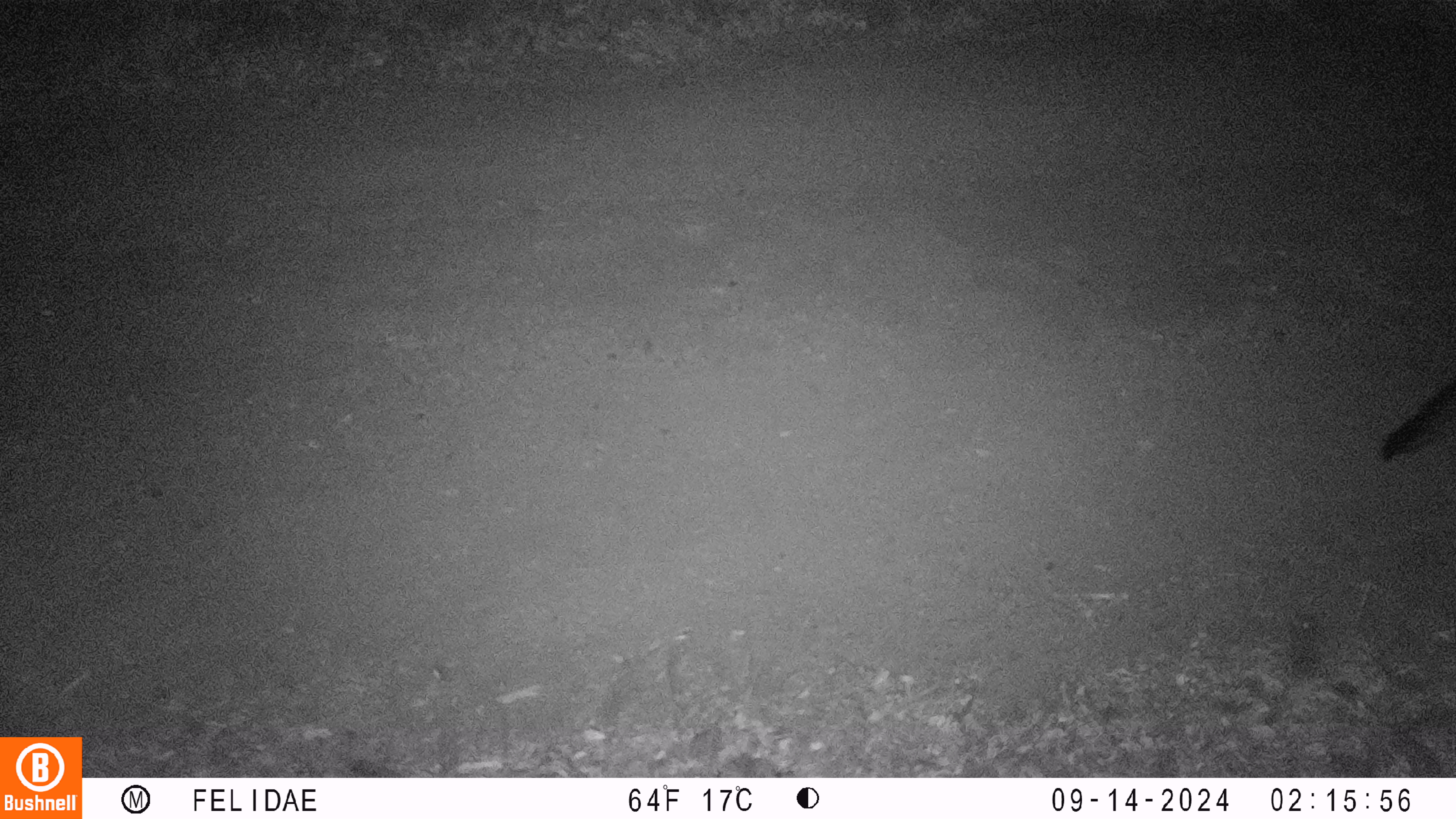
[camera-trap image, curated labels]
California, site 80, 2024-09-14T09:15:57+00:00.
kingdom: Animalia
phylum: Chordata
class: Mammalia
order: Carnivora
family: Canidae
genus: Urocyon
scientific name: Urocyon cinereoargenteus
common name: gray fox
Gray fox (Urocyon cinereoargenteus).